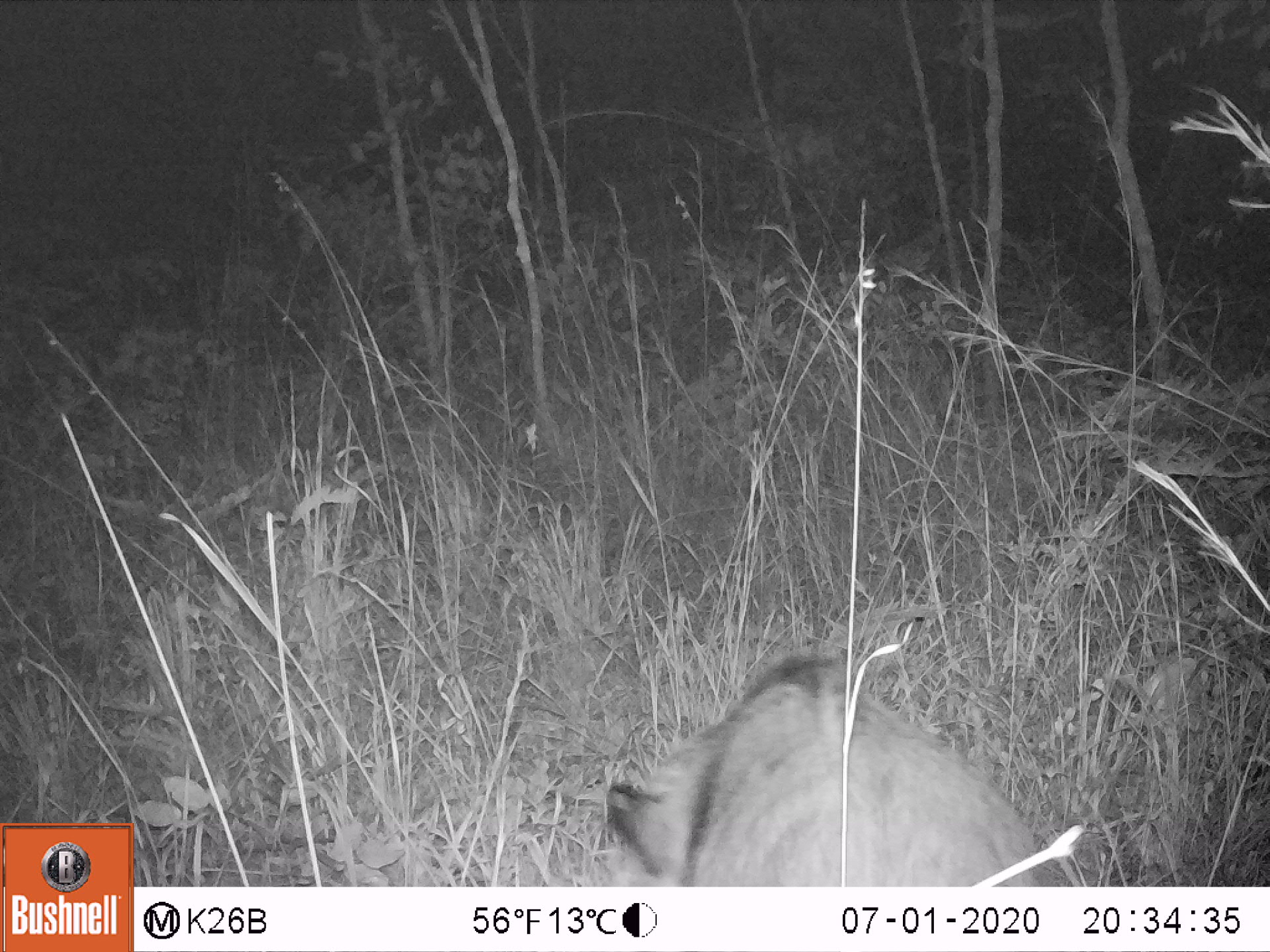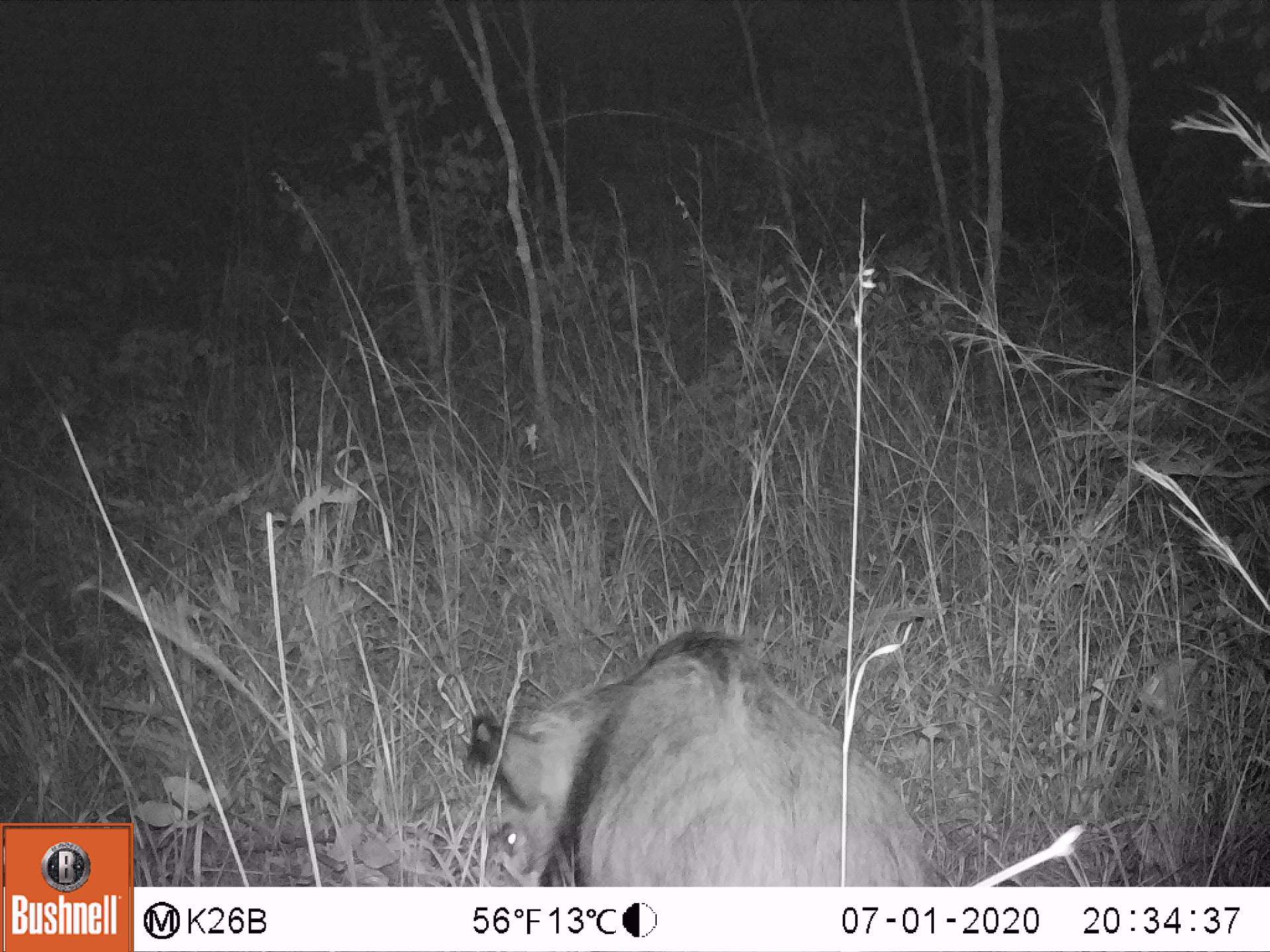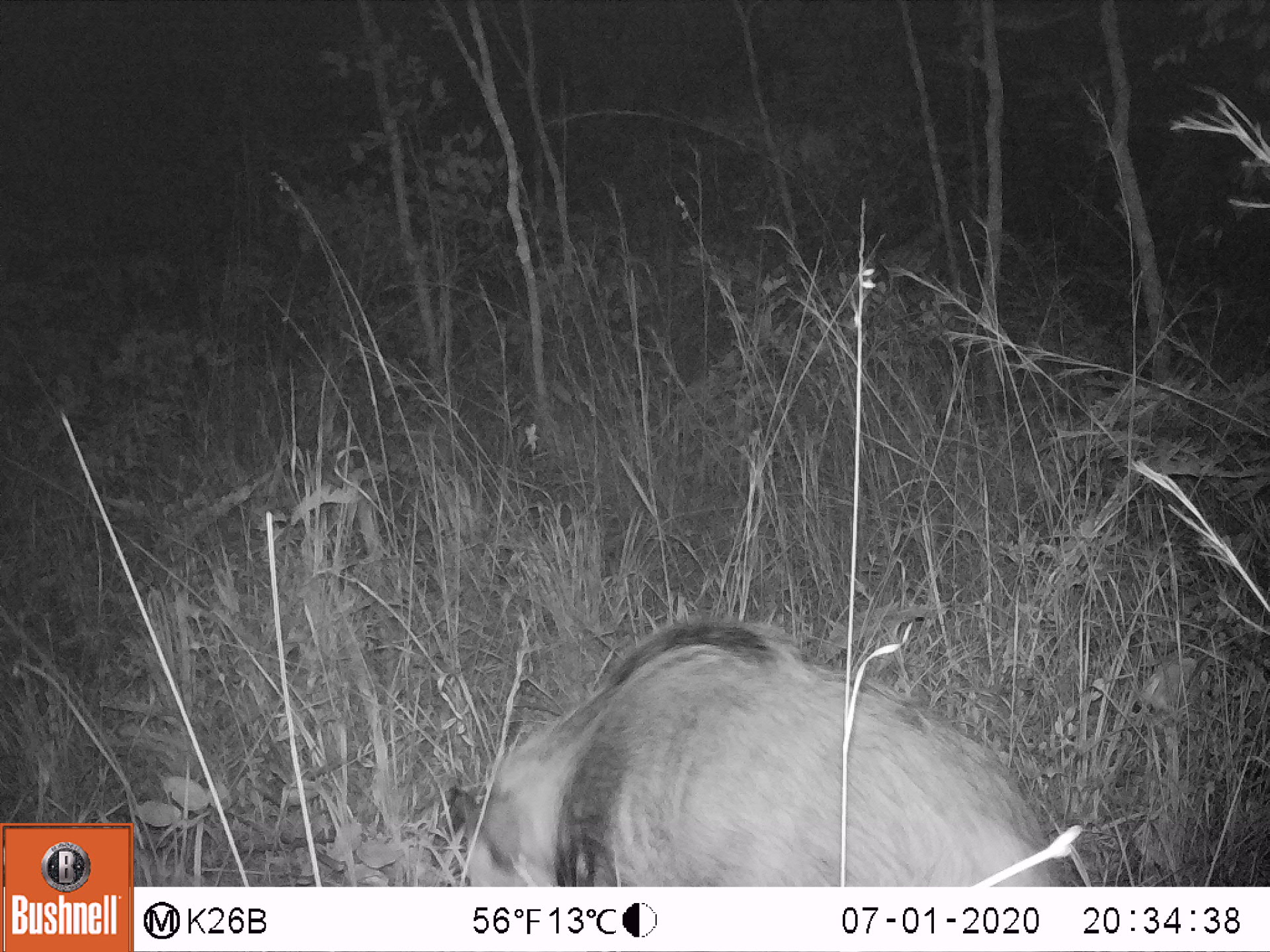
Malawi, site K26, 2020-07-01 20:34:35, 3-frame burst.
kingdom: Animalia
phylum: Chordata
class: Mammalia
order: Artiodactyla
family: Suidae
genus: Potamochoerus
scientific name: Potamochoerus larvatus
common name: bushpig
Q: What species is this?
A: Bushpig (Potamochoerus larvatus).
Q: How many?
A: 1.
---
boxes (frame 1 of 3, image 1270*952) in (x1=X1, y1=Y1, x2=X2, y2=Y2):
bushpig: (x1=578, y1=638, x2=1045, y2=885)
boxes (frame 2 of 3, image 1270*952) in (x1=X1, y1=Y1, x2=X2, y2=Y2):
bushpig: (x1=450, y1=616, x2=943, y2=883)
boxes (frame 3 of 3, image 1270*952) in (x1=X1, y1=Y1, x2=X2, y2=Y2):
bushpig: (x1=427, y1=592, x2=1065, y2=887)